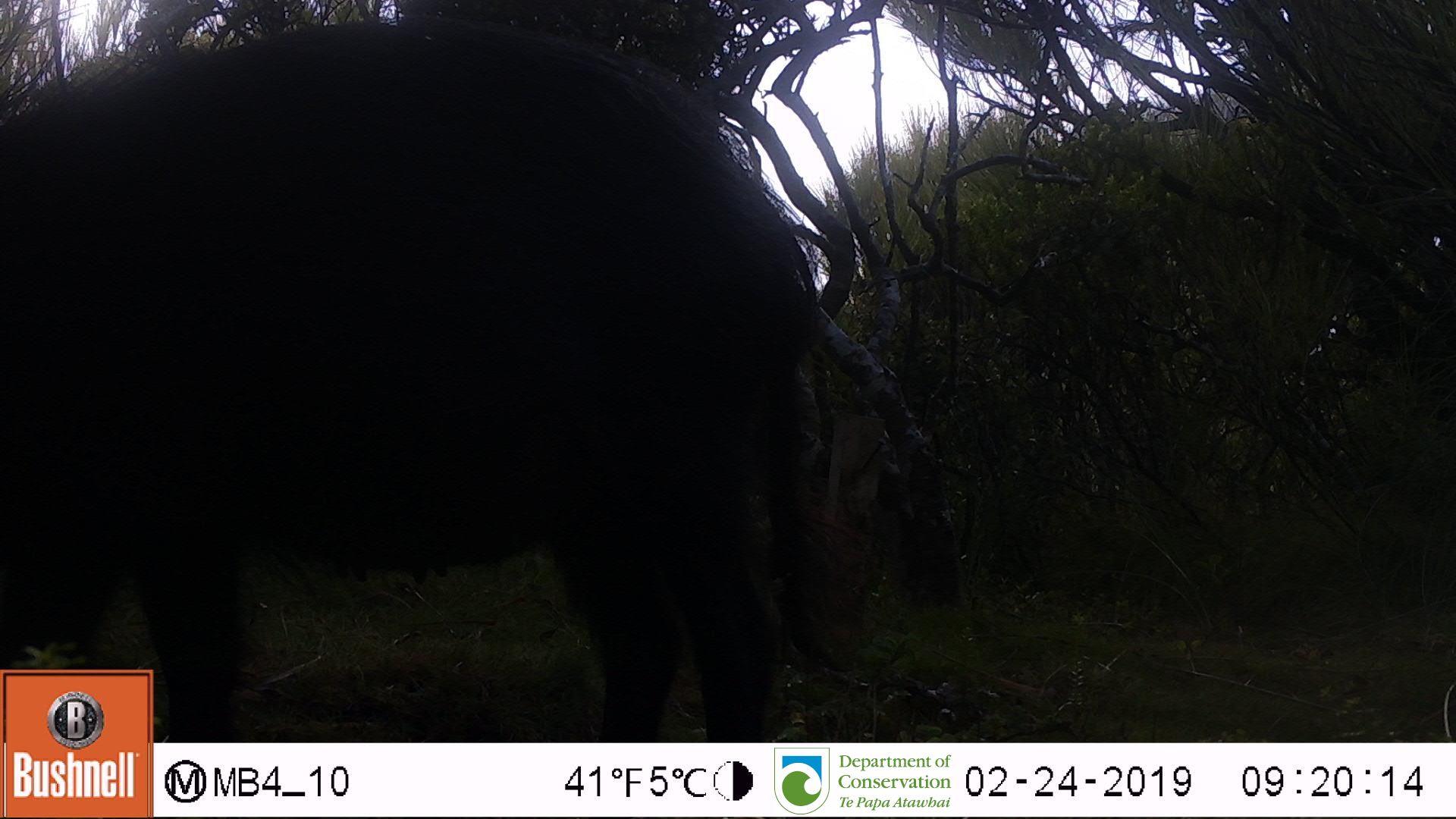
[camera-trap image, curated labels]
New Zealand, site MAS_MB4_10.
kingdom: Animalia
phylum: Chordata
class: Mammalia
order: Artiodactyla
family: Suidae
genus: Sus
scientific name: Sus scrofa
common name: pig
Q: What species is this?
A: Pig (Sus scrofa).